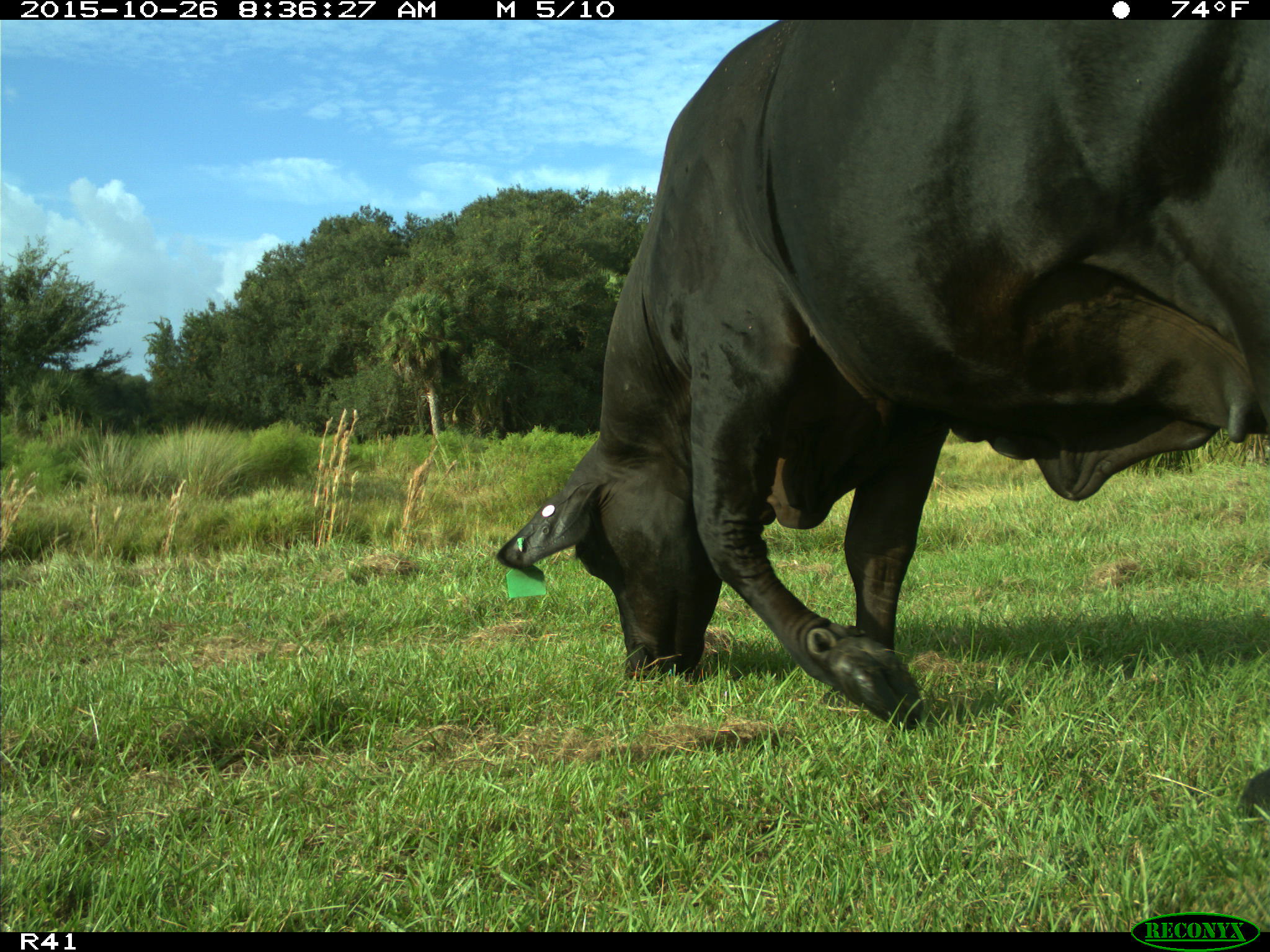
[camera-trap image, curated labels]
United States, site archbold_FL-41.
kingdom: Animalia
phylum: Chordata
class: Mammalia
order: Artiodactyla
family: Bovidae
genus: Bos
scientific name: Bos taurus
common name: domestic cow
Bos taurus (domestic cow).